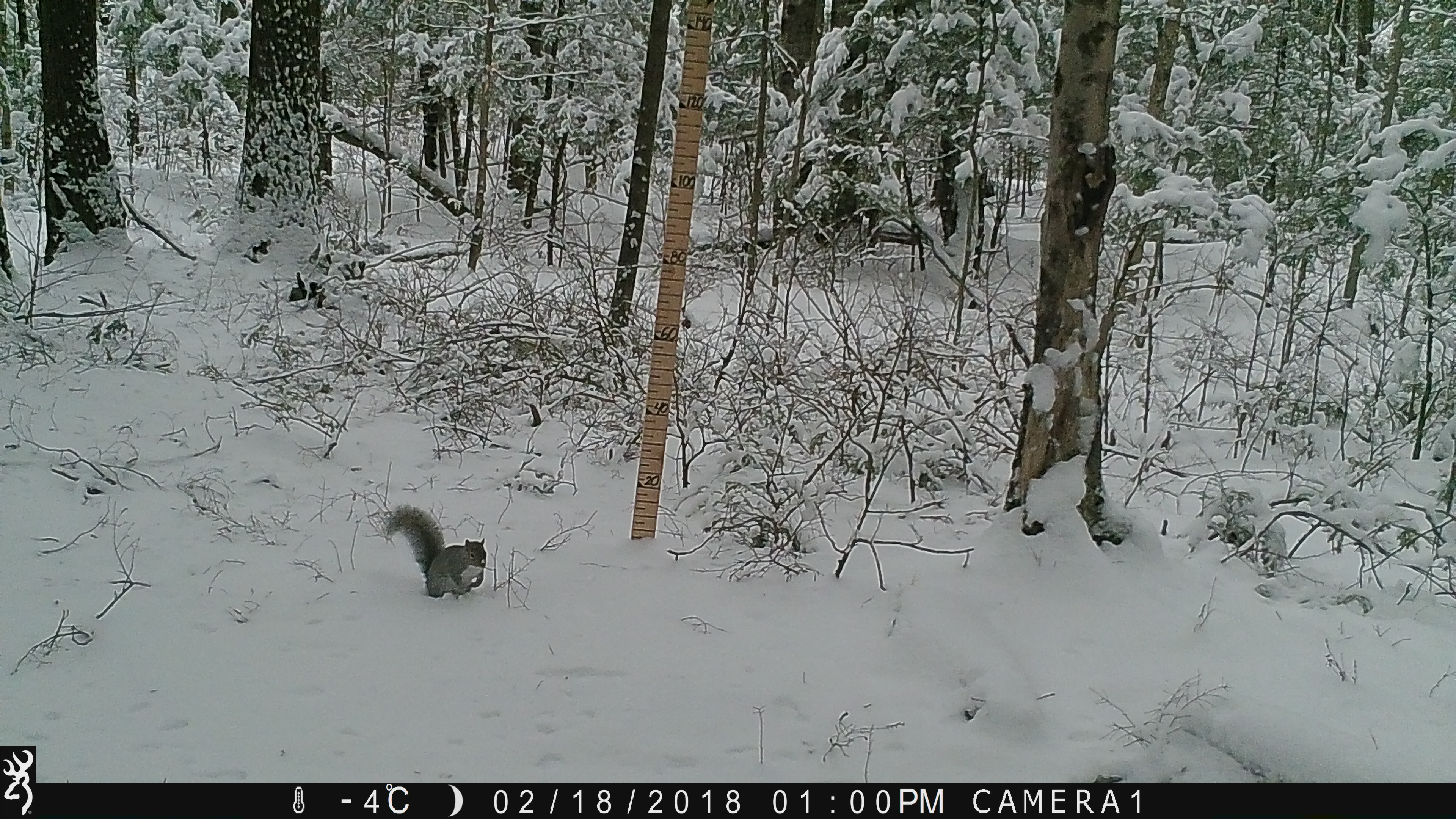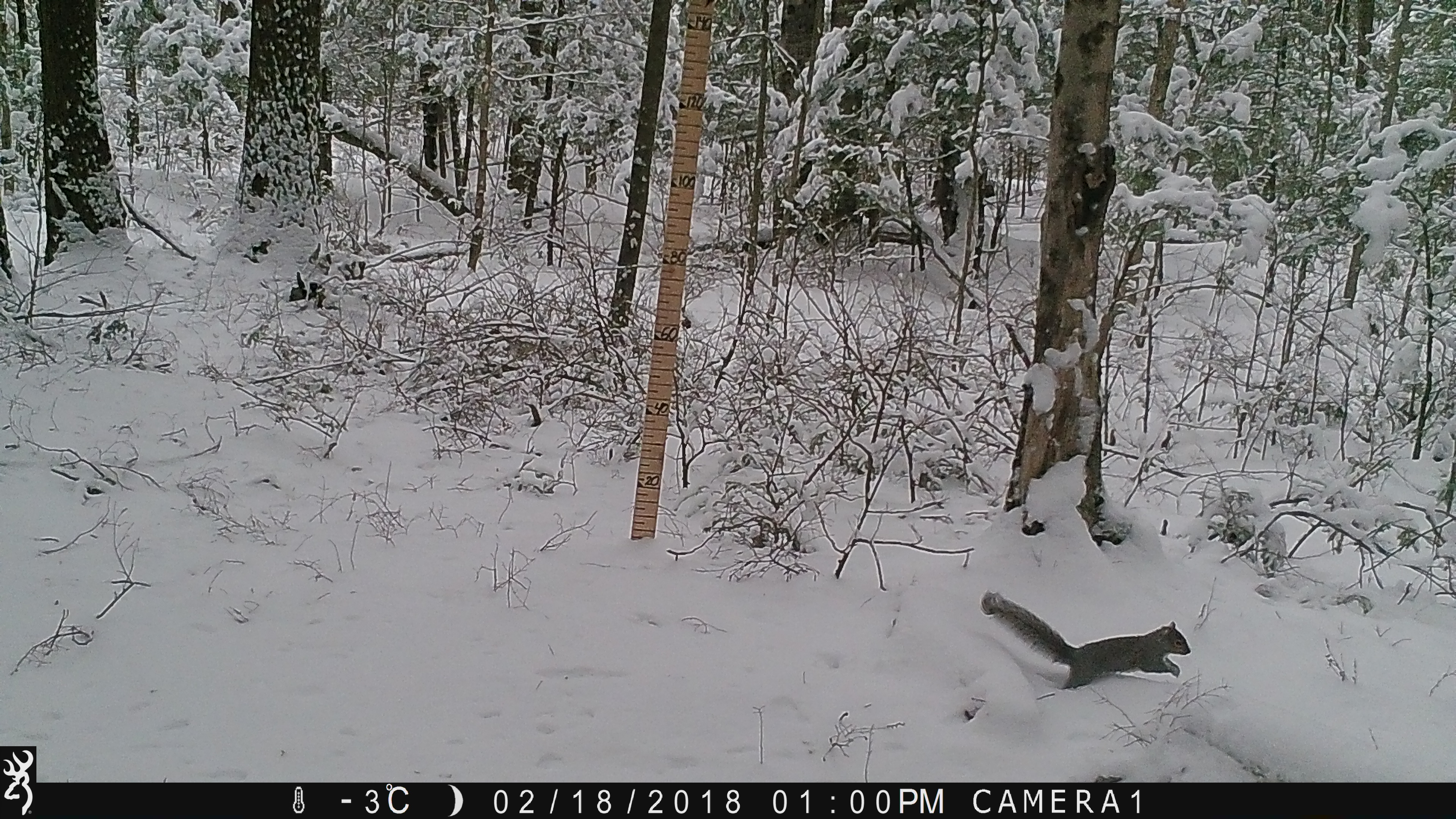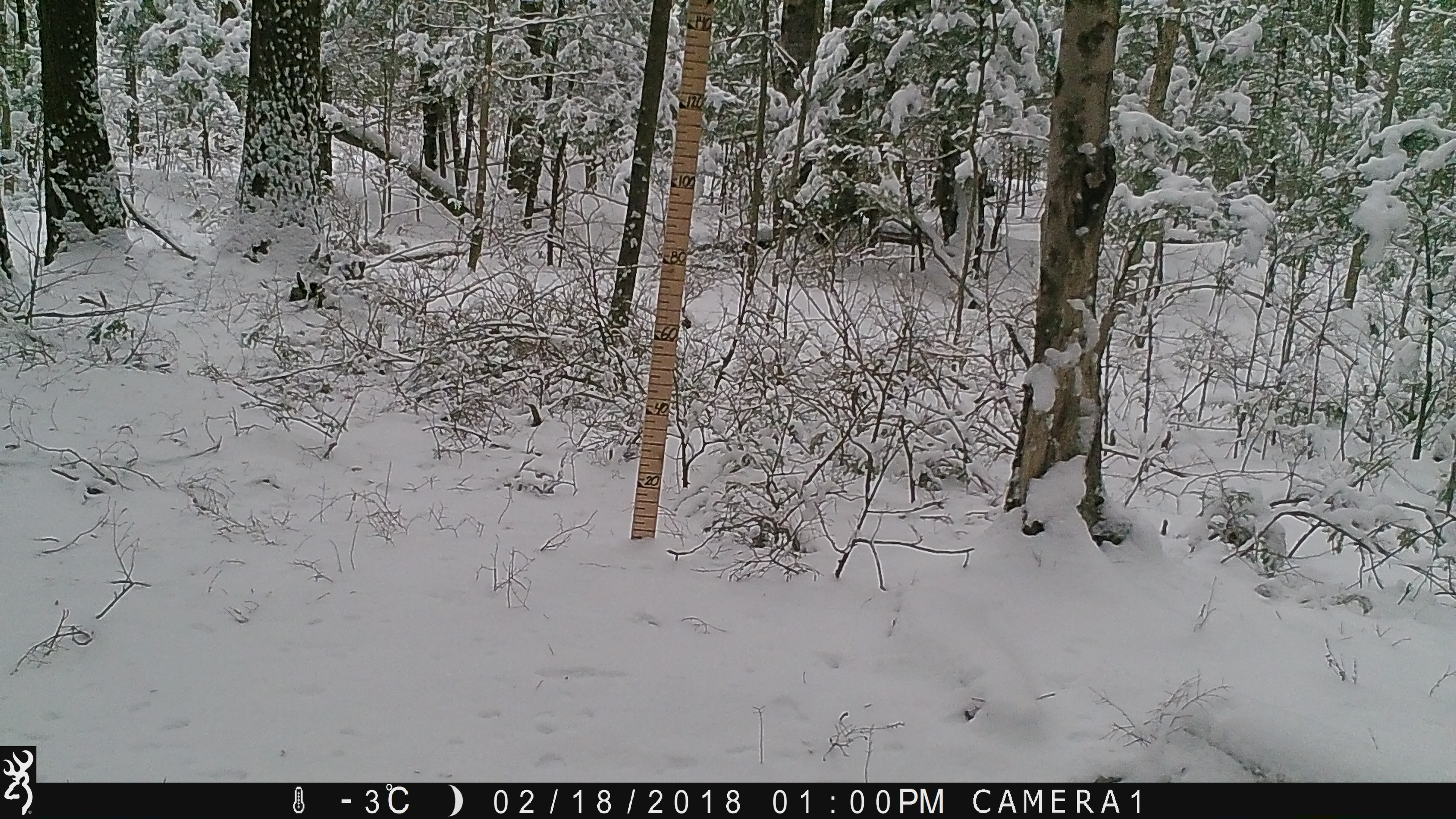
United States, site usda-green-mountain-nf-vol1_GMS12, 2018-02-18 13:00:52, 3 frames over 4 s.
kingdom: Animalia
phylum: Chordata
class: Mammalia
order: Rodentia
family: Sciuridae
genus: Sciurus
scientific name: Sciurus carolinensis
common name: gray squirrel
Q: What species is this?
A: Gray squirrel (Sciurus carolinensis).